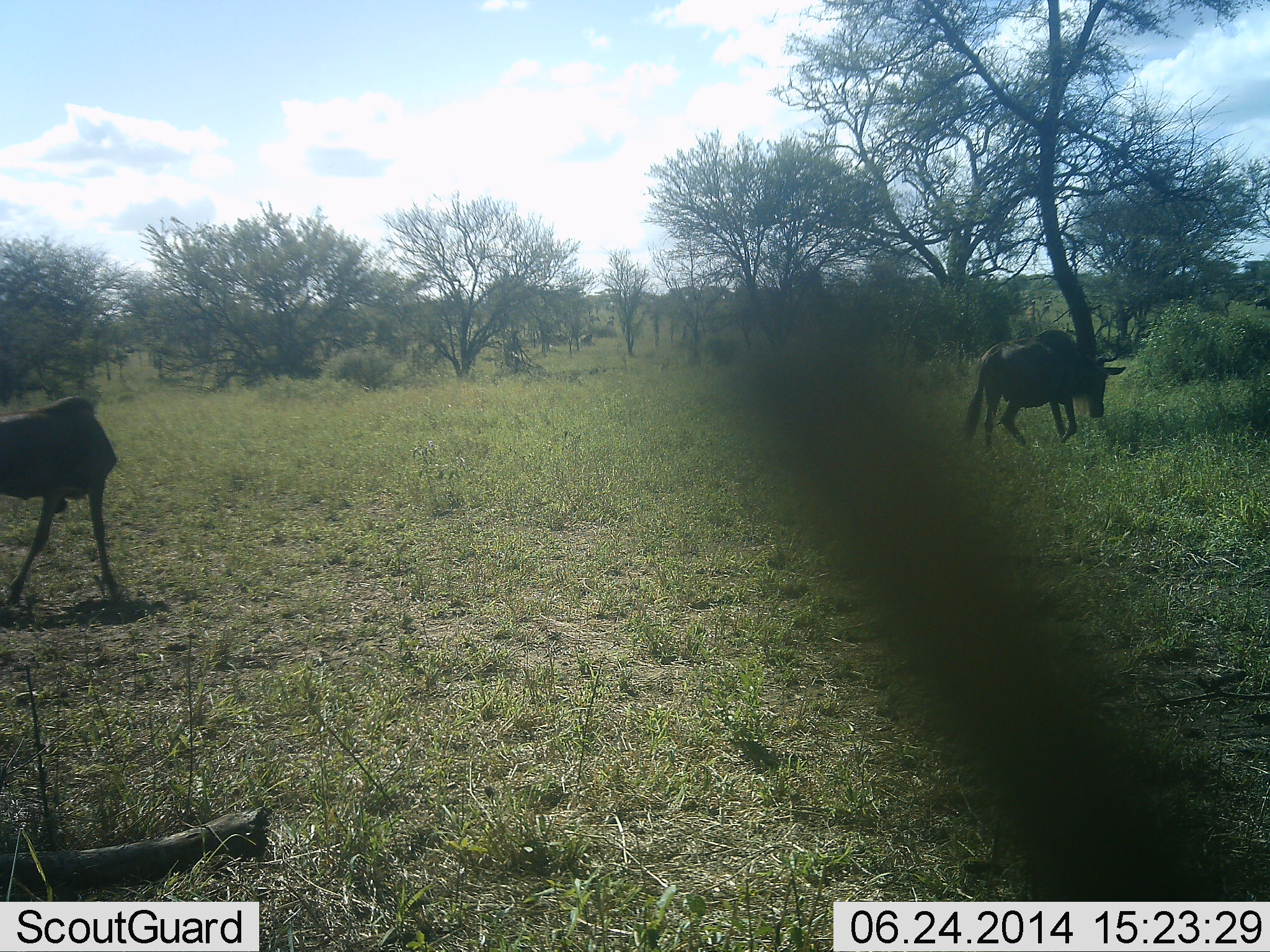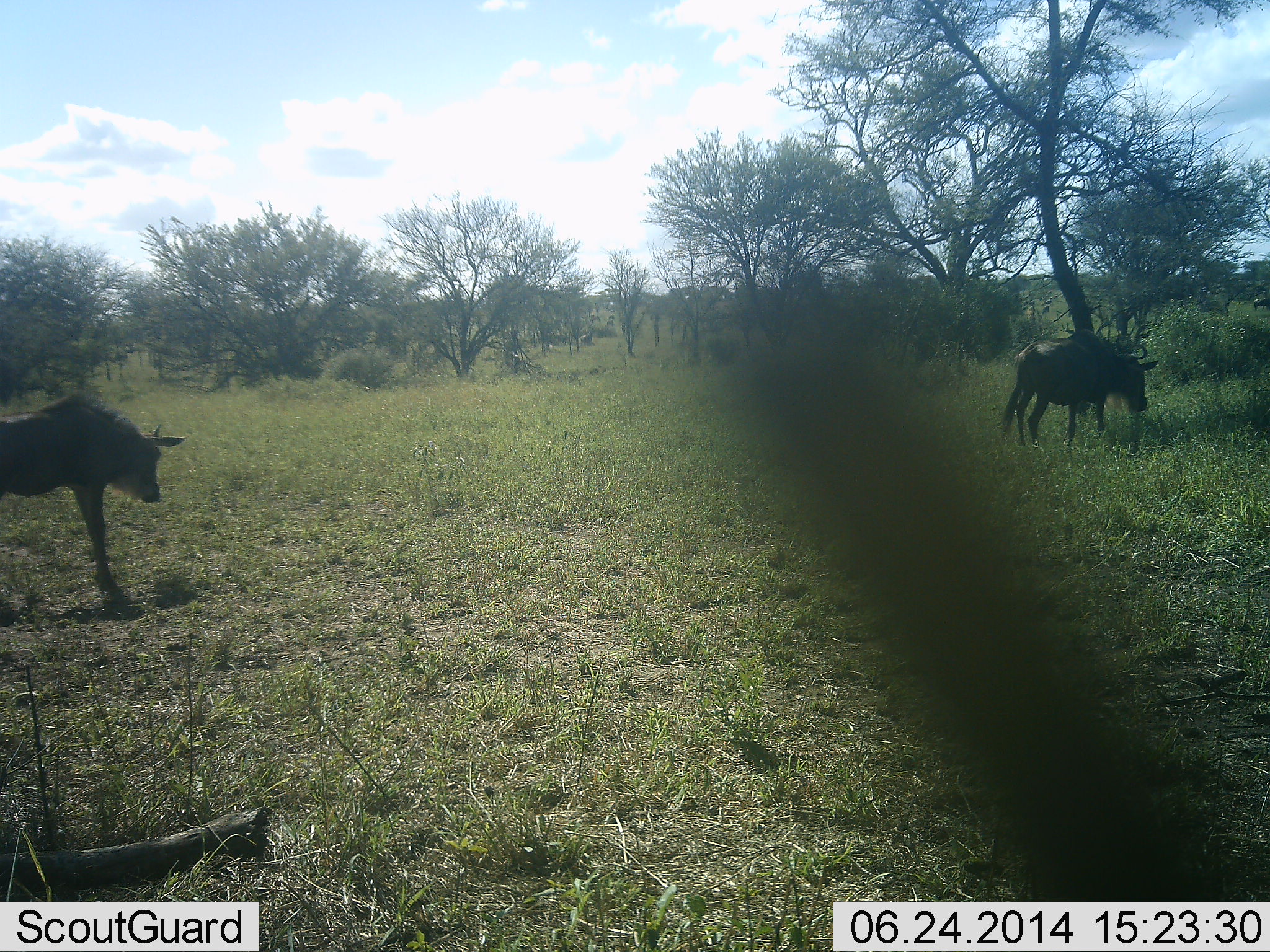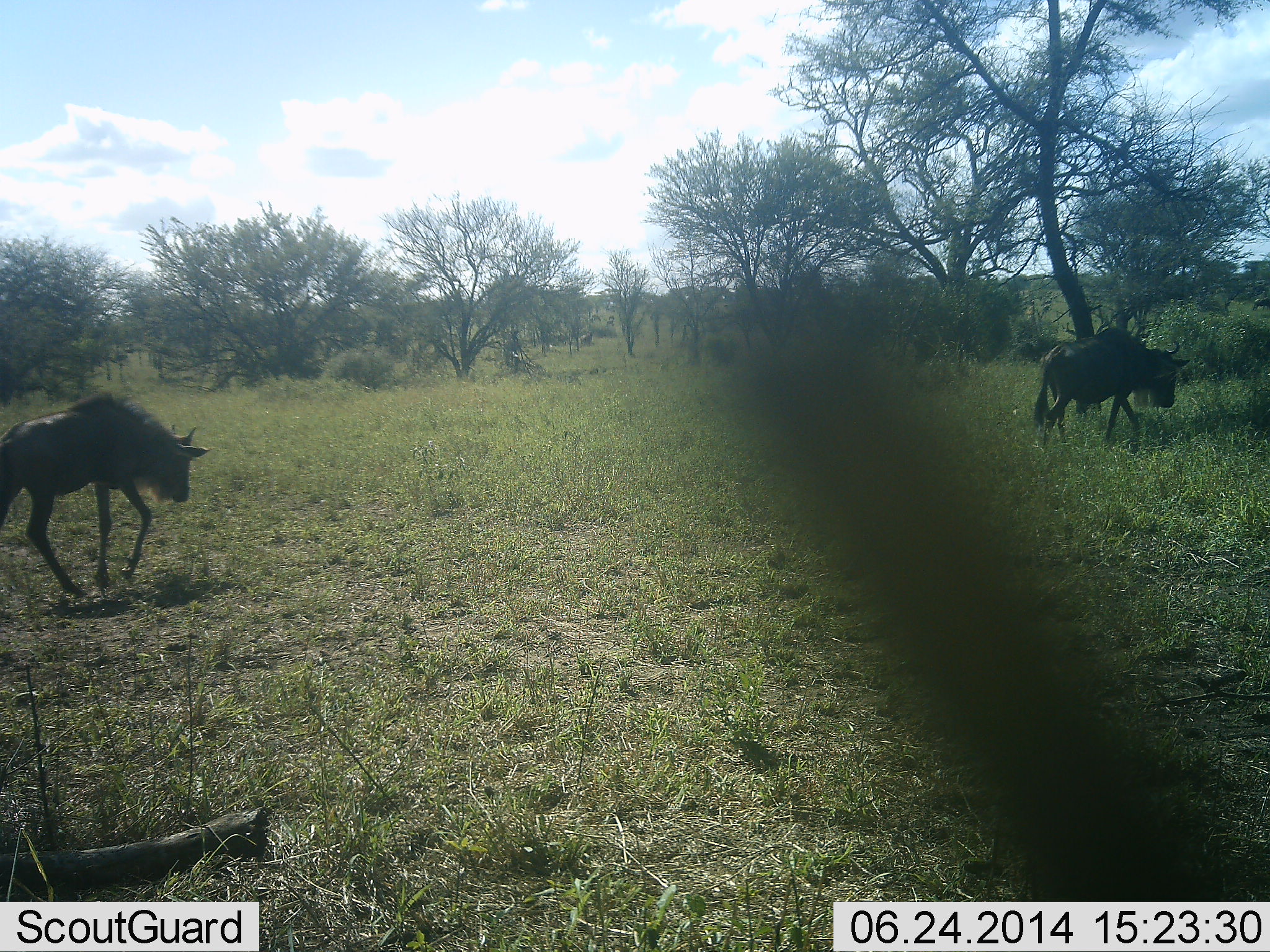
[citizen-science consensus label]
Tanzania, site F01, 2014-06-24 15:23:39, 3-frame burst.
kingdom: Animalia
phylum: Chordata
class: Mammalia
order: Artiodactyla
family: Bovidae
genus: Connochaetes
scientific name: Connochaetes taurinus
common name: blue wildebeest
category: wildebeest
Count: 2.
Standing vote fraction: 10%.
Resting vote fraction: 0%.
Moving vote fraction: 90%.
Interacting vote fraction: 0%.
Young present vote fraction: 10%.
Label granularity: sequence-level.